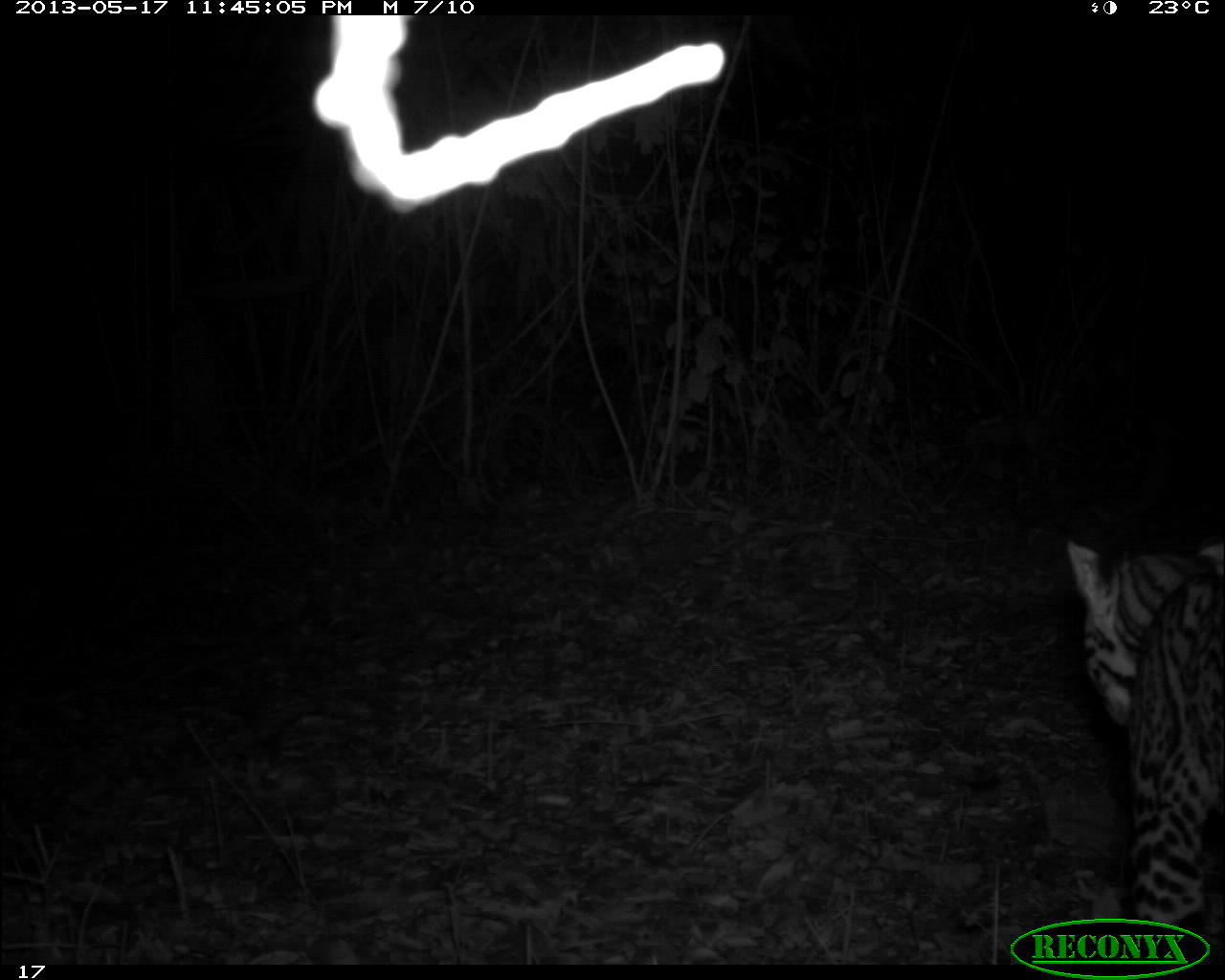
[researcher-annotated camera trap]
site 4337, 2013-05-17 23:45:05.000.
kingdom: Animalia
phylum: Chordata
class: Mammalia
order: Carnivora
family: Felidae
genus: Leopardus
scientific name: Leopardus pardalis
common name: ocelot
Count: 1.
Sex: female.